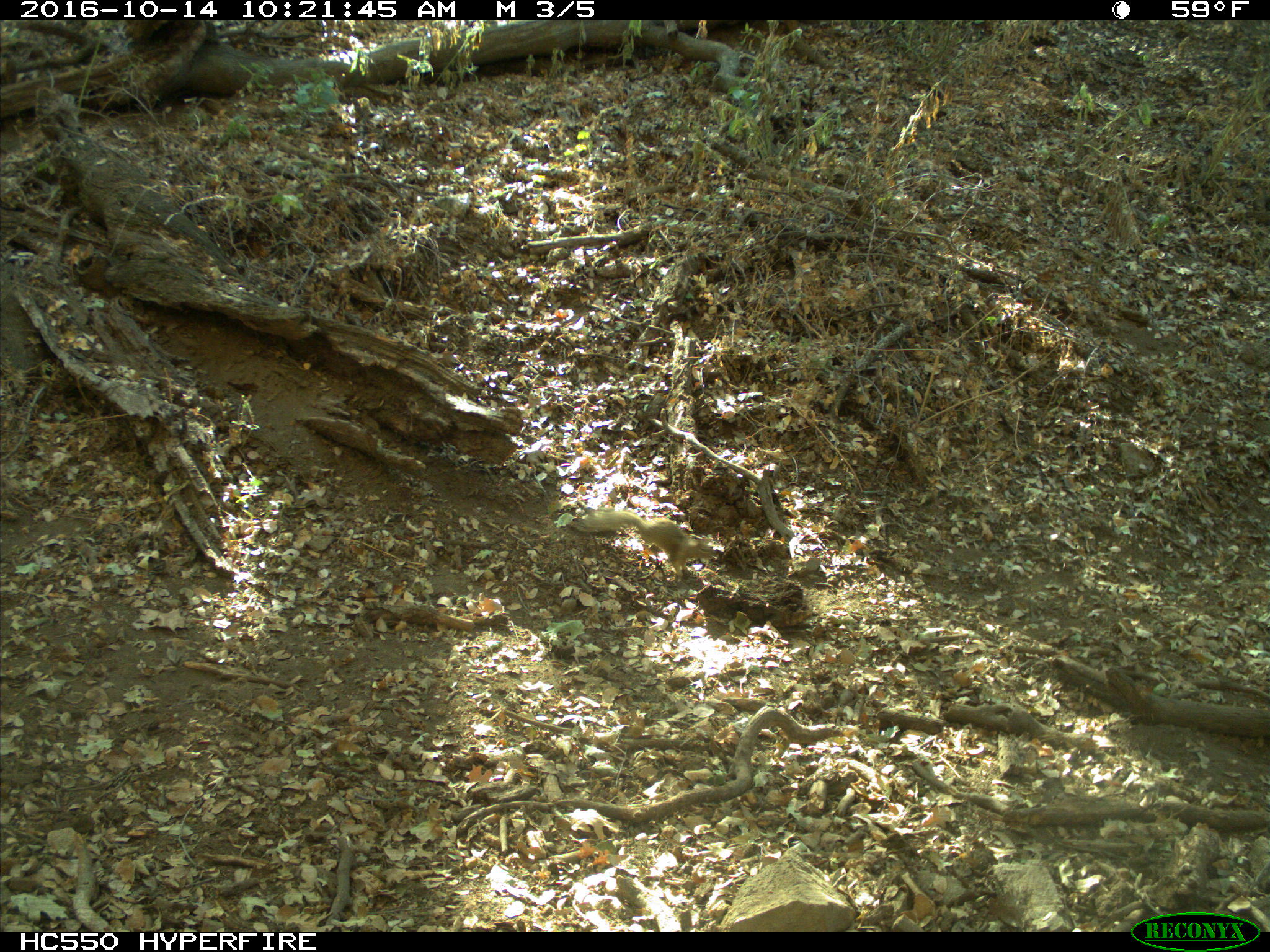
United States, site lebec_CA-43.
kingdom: Animalia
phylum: Chordata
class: Mammalia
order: Rodentia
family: Sciuridae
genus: Otospermophilus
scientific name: Otospermophilus beecheyi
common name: california ground squirrel